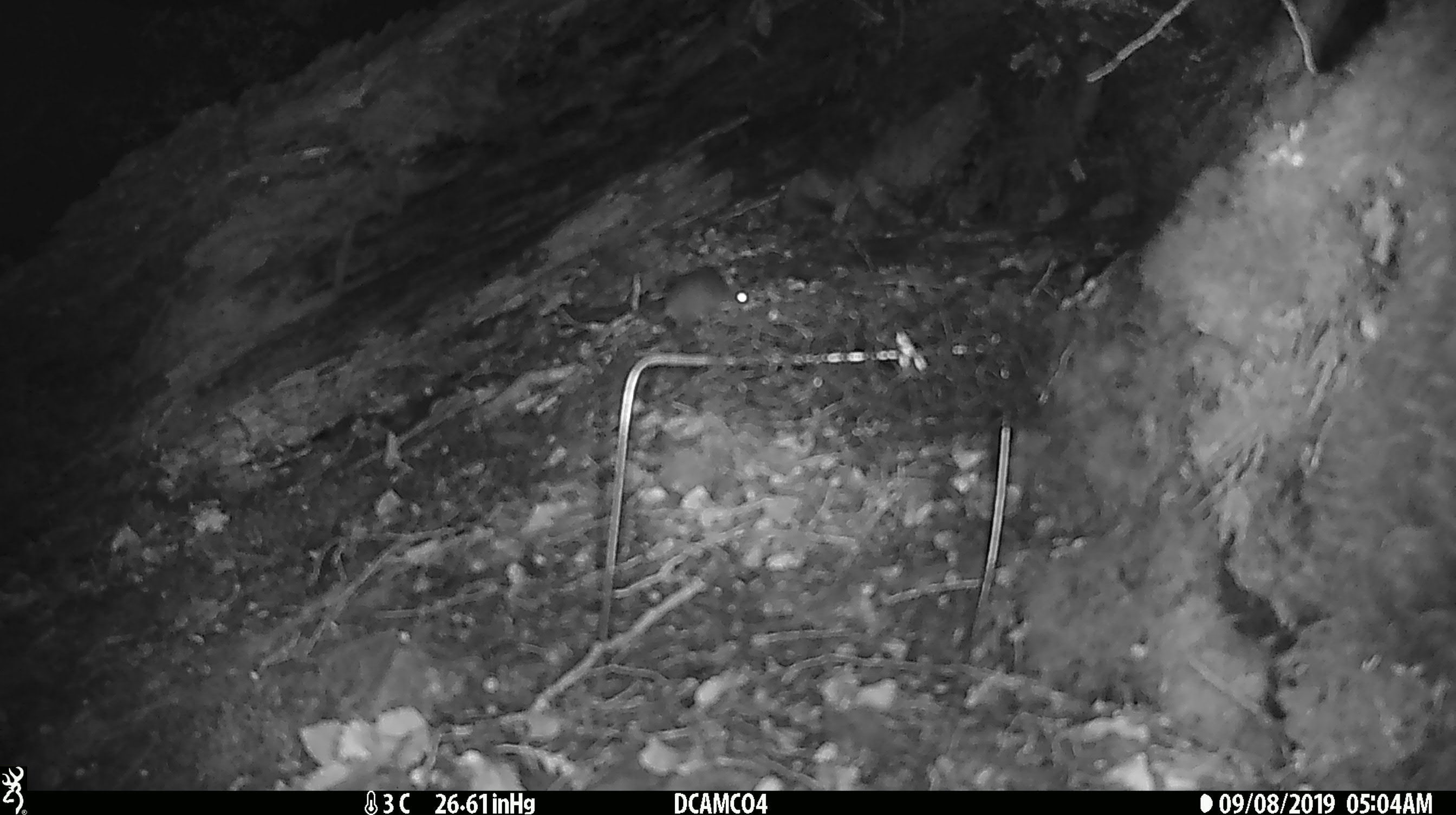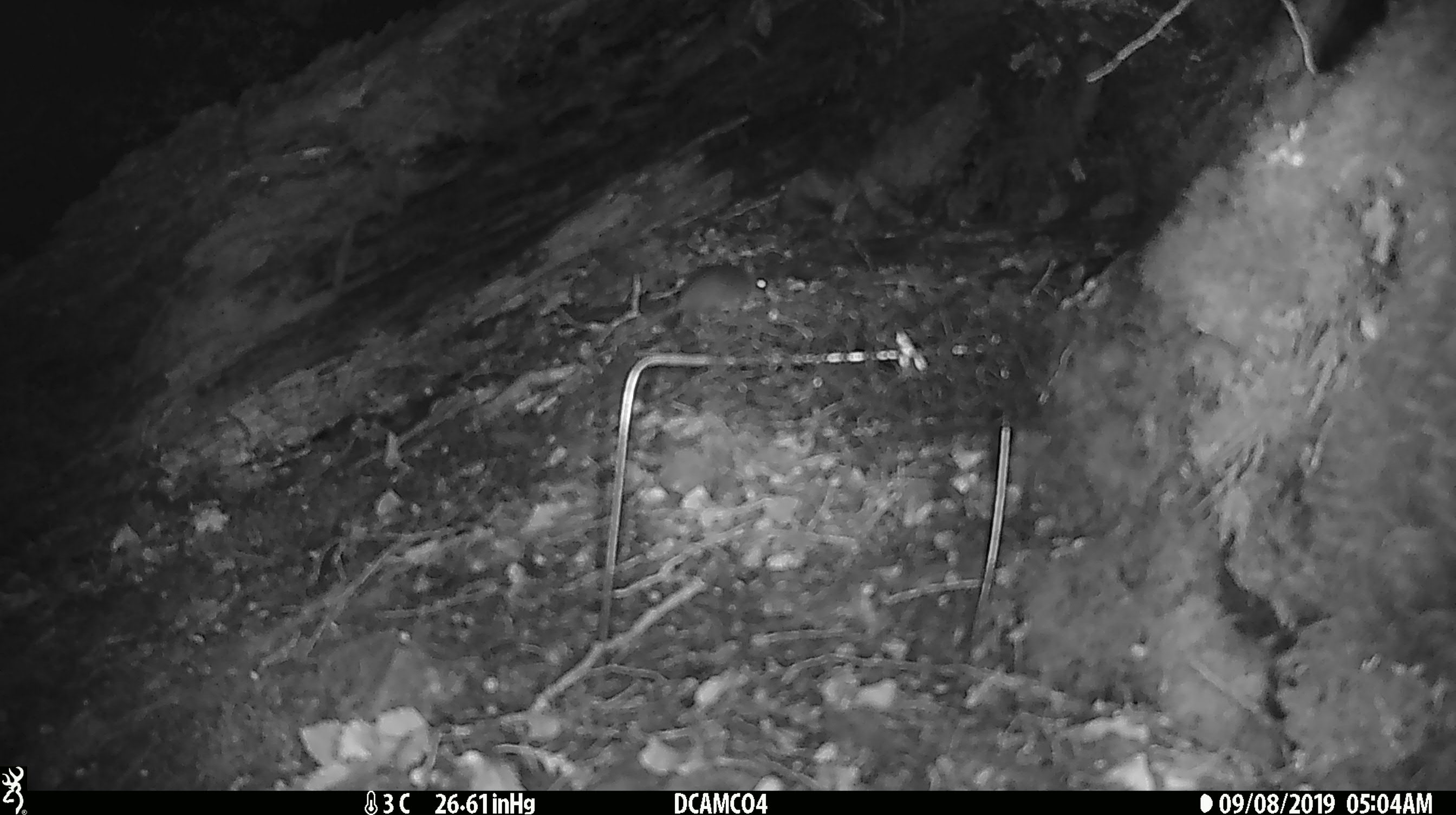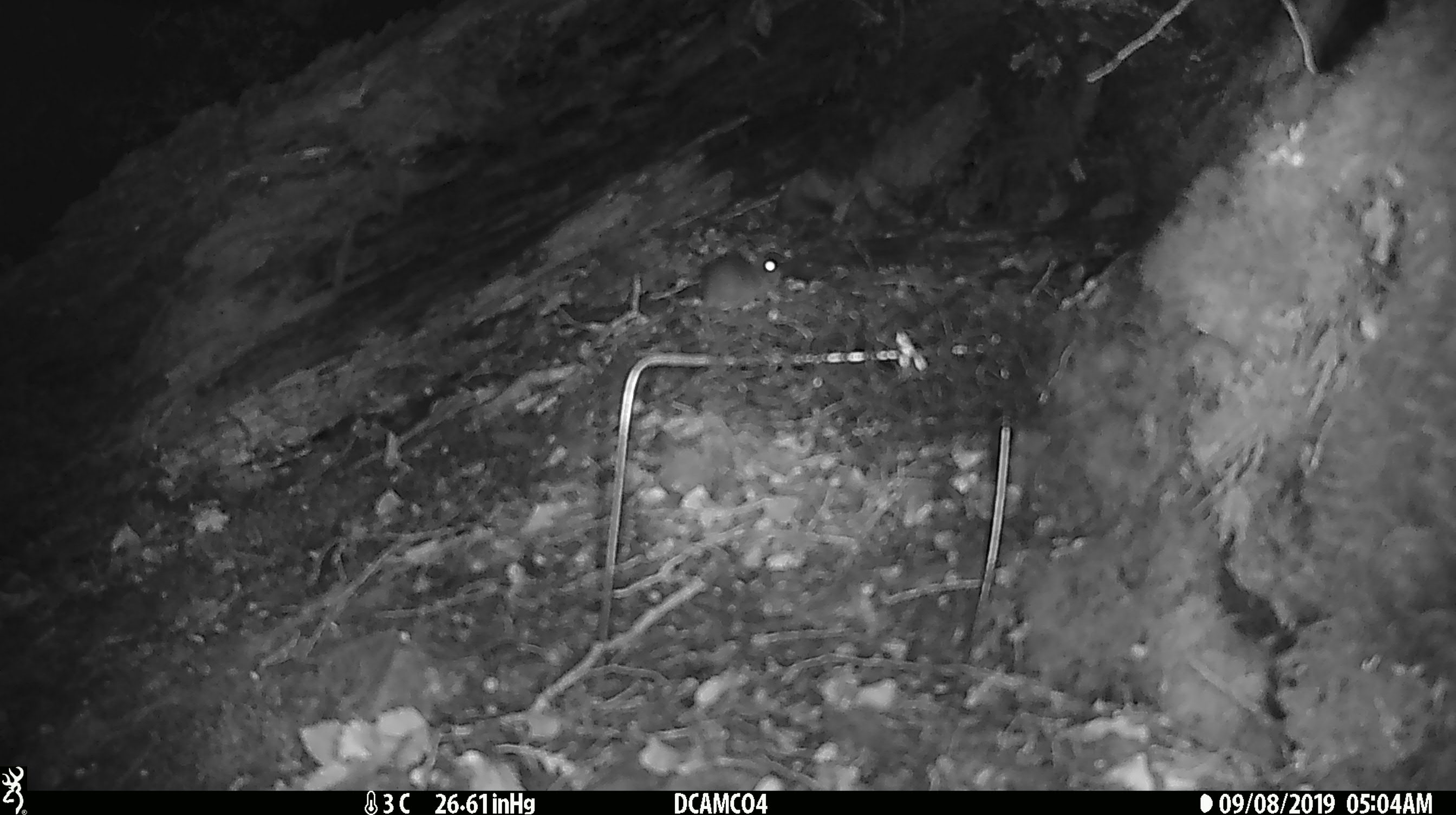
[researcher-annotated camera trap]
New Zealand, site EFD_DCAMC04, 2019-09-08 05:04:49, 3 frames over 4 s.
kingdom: Animalia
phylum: Chordata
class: Mammalia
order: Rodentia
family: Muridae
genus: Mus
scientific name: Mus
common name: mouse